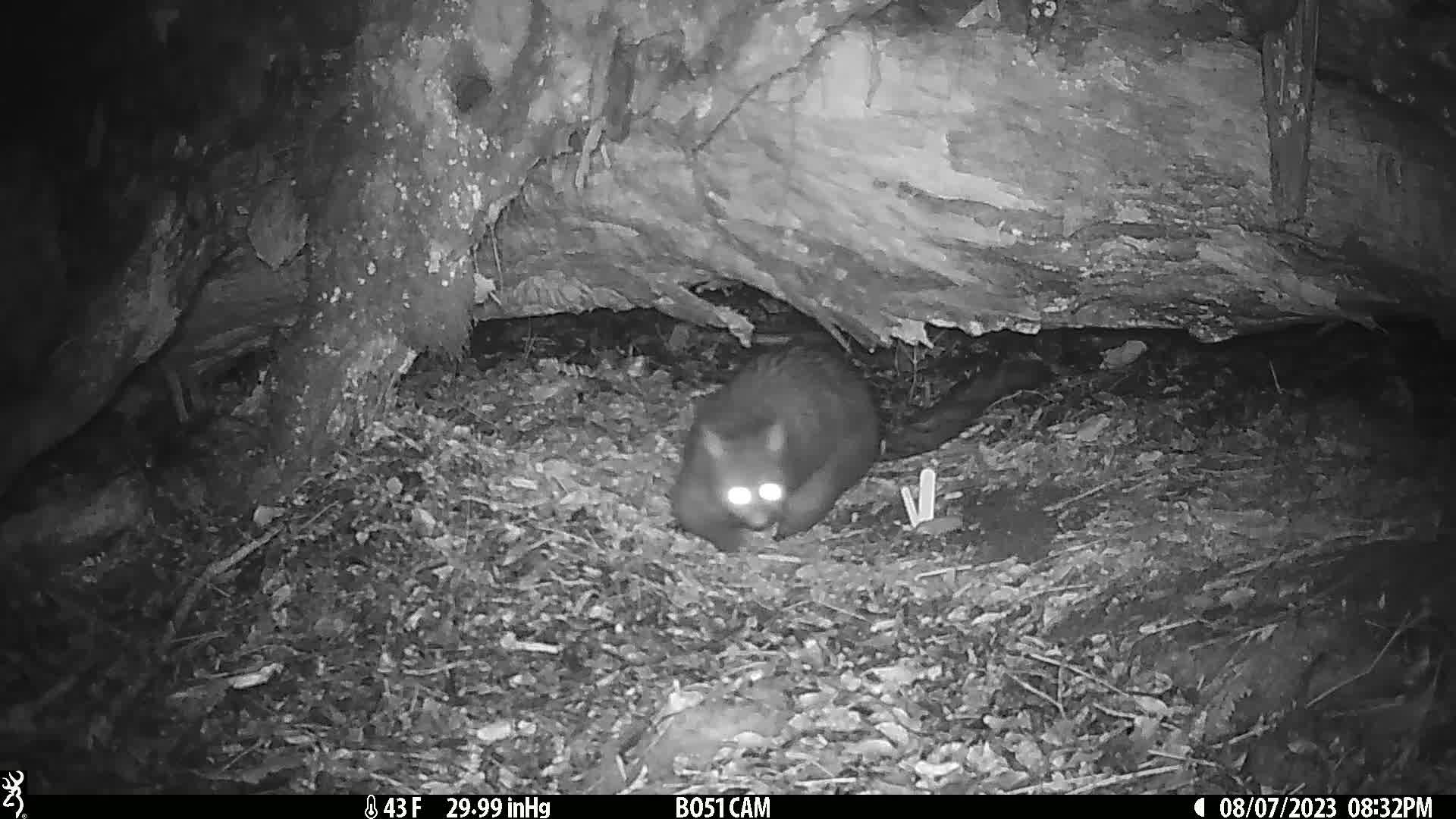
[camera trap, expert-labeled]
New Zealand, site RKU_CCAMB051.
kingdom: Animalia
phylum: Chordata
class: Mammalia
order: Diprotodontia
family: Phalangeridae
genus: Trichosurus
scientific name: Trichosurus vulpecula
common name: common brushtail possum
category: possum